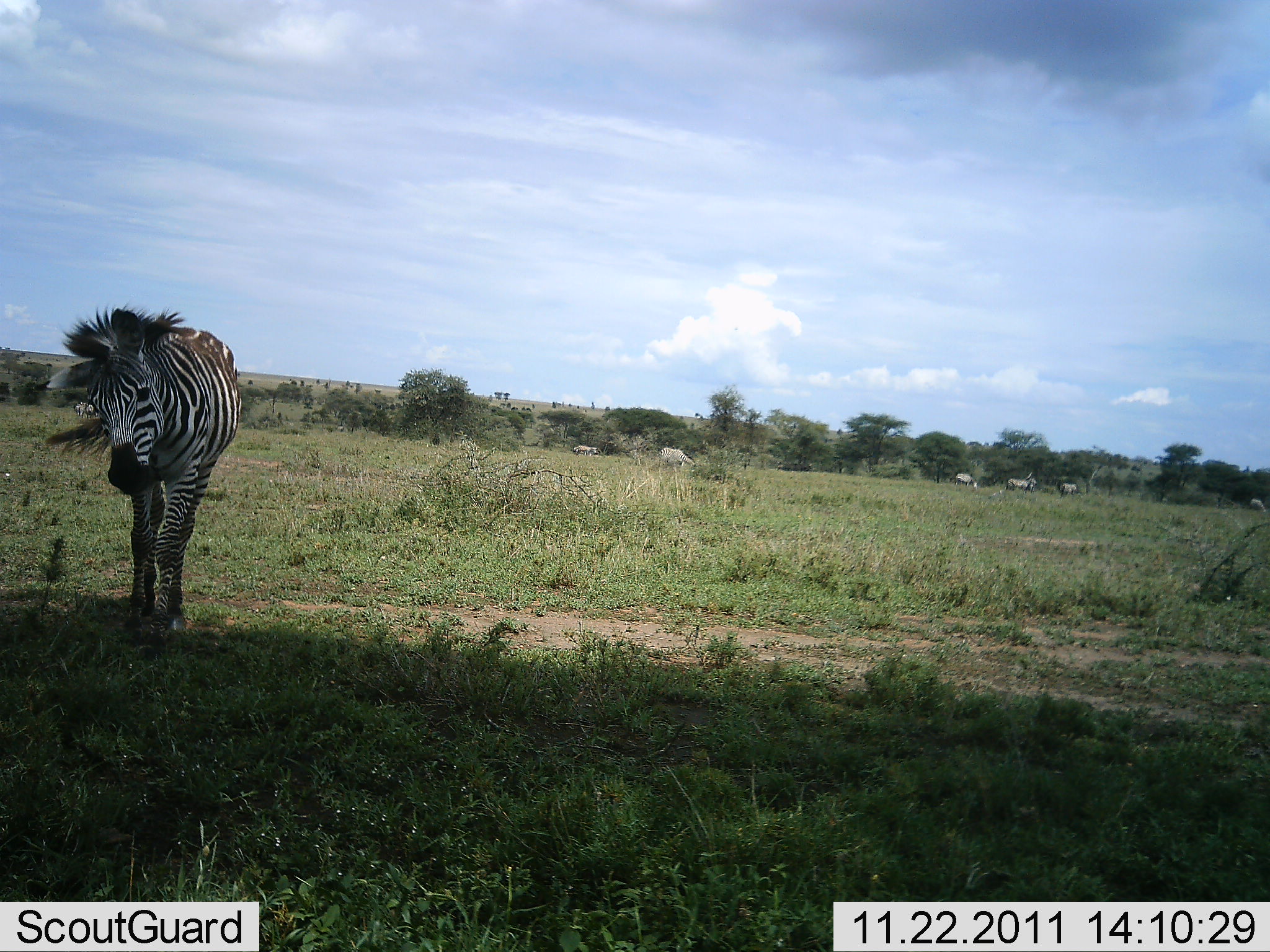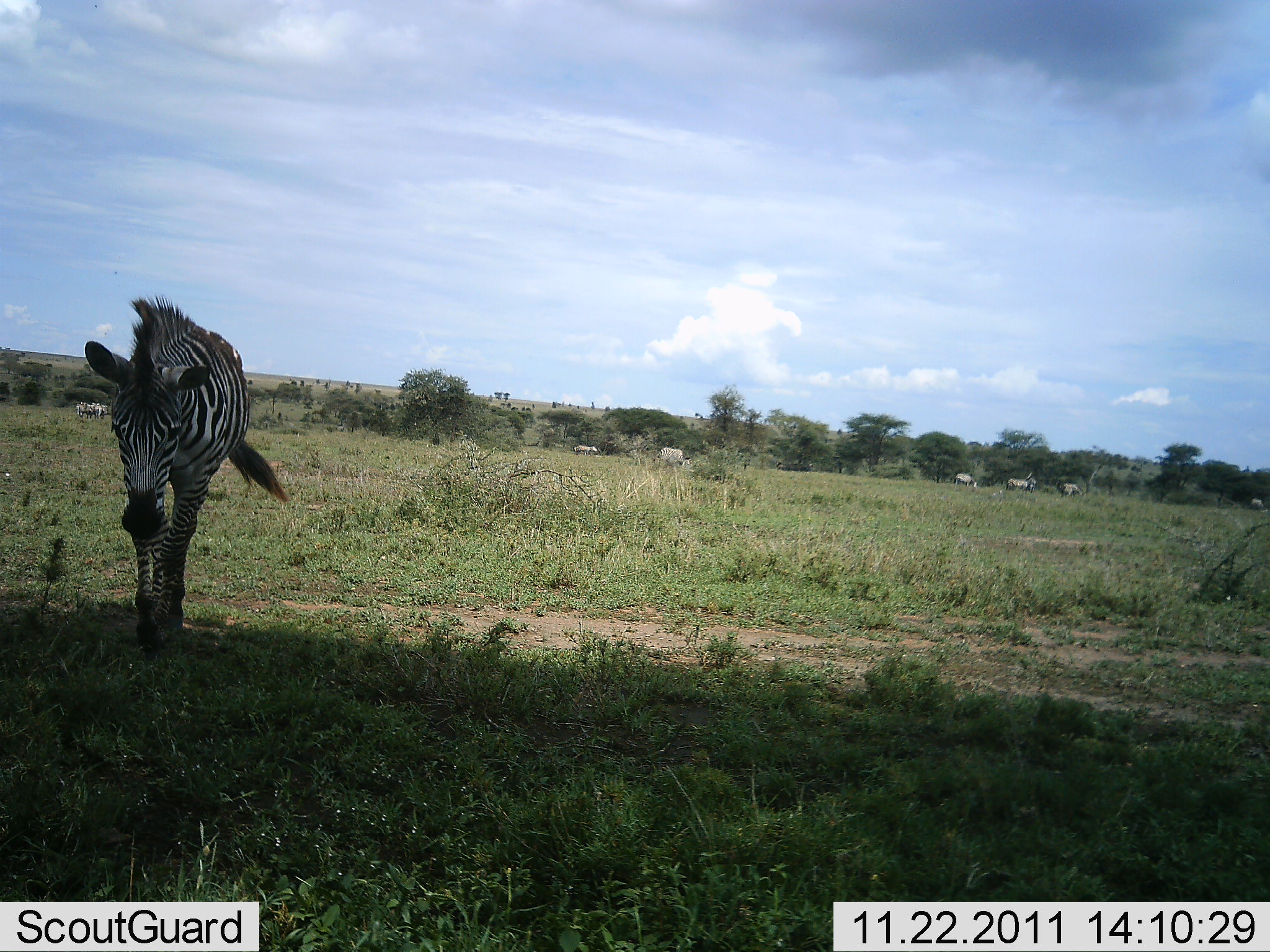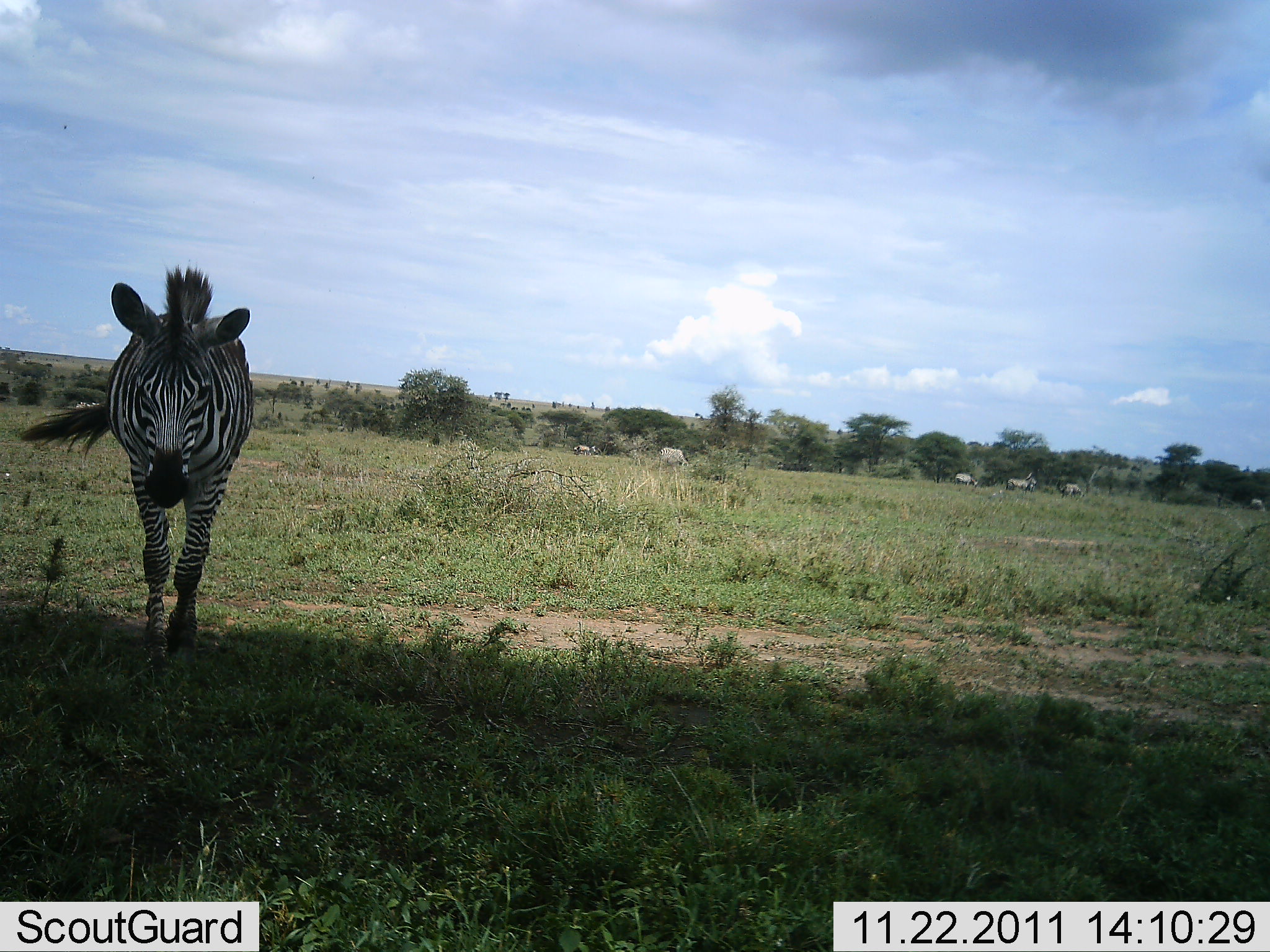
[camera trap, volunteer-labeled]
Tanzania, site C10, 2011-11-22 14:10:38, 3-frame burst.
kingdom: Animalia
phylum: Chordata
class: Mammalia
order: Perissodactyla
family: Equidae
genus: Equus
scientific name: Equus quagga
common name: plains zebra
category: zebra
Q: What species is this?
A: Zebra (plains zebra) (Equus quagga).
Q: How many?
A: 1.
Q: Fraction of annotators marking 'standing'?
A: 50%.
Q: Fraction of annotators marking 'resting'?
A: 0%.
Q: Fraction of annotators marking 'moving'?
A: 70%.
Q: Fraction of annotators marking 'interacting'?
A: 0%.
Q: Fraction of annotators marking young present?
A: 0%.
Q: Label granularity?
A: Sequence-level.